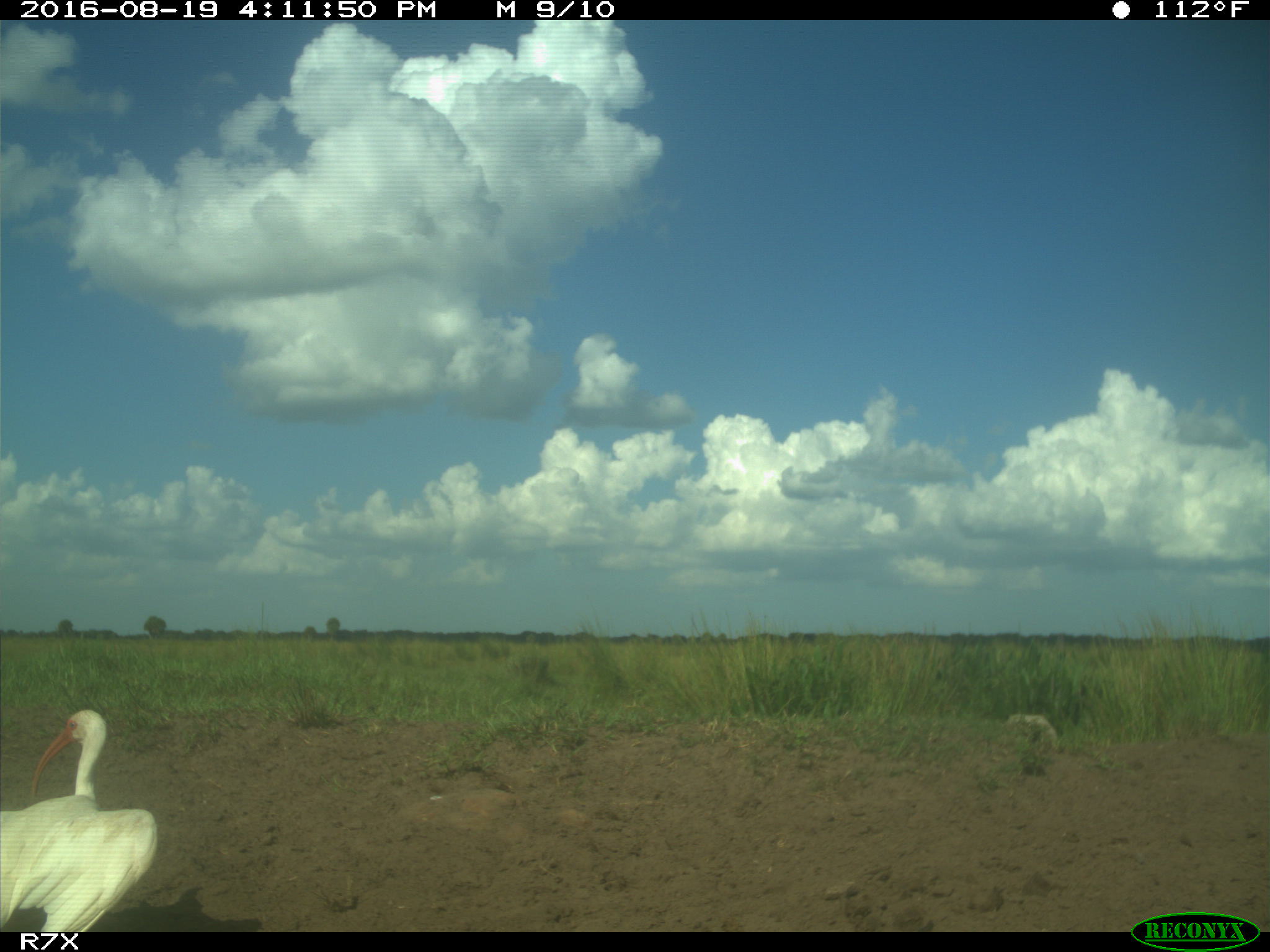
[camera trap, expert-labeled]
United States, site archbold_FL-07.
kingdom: Animalia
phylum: Chordata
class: Aves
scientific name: Aves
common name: birds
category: unidentified bird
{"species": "unidentified bird (birds) (Aves)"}